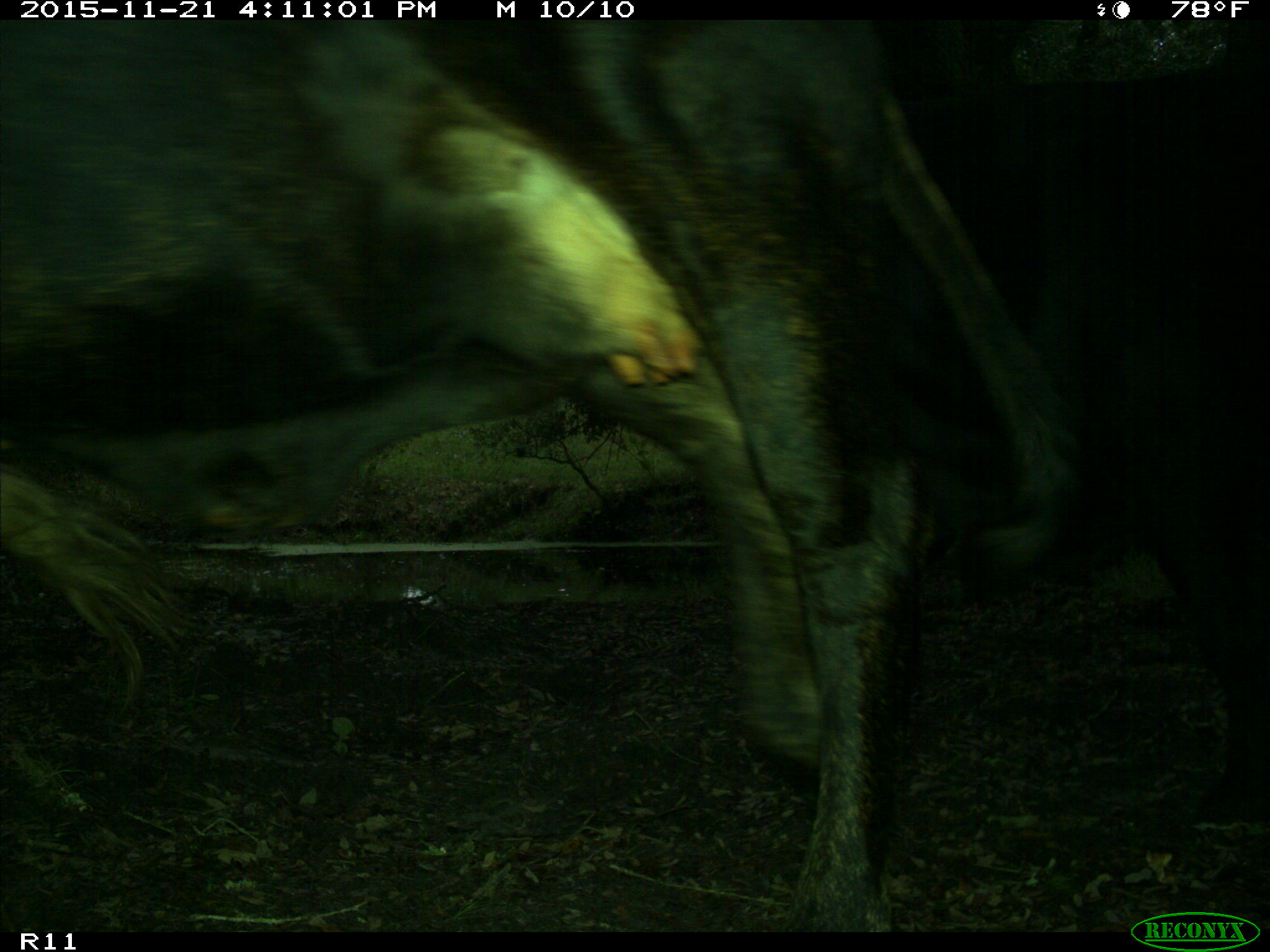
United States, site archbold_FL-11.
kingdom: Animalia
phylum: Chordata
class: Mammalia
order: Artiodactyla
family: Bovidae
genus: Bos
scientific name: Bos taurus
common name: domestic cow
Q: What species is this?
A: Bos taurus (domestic cow).